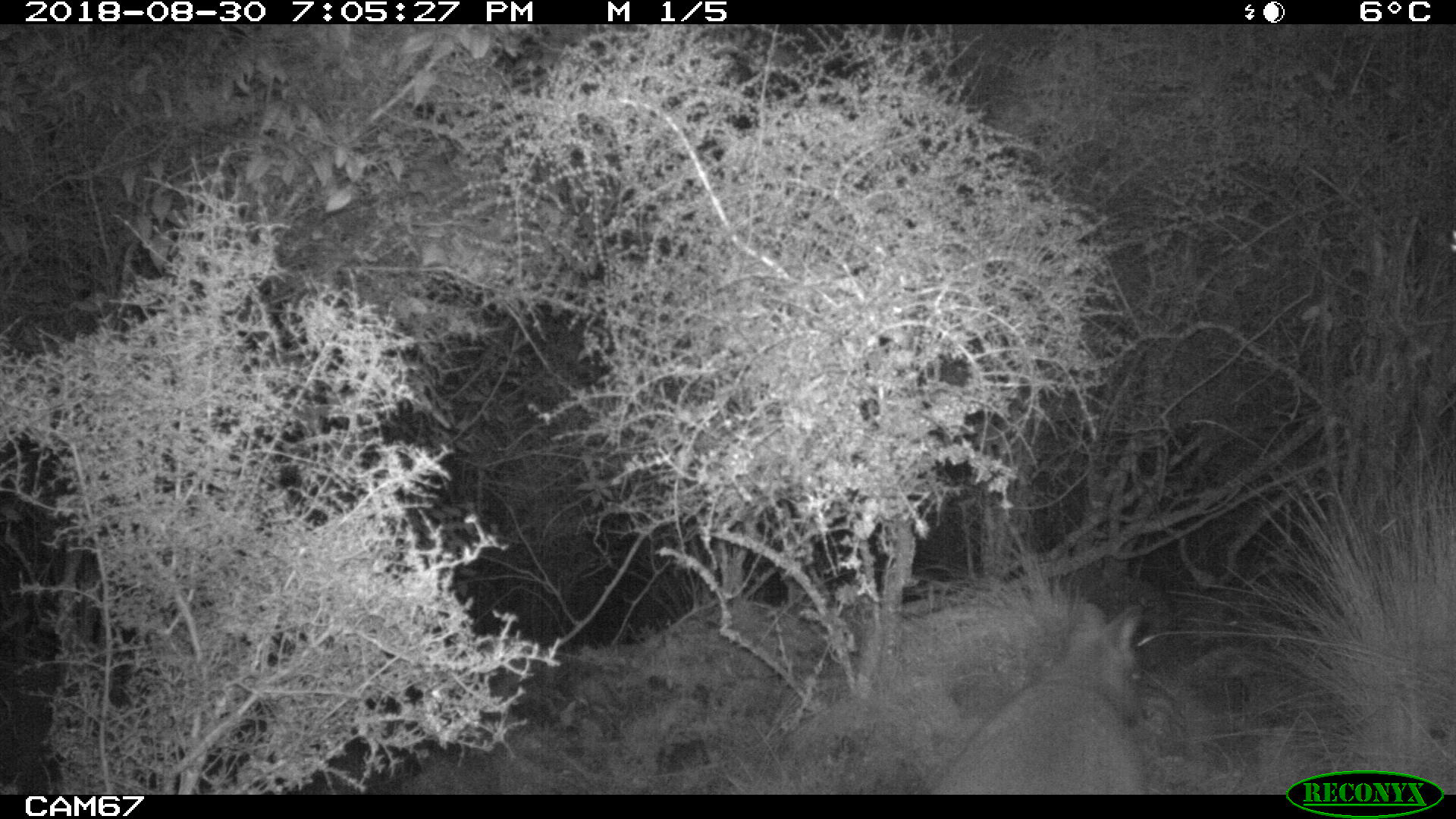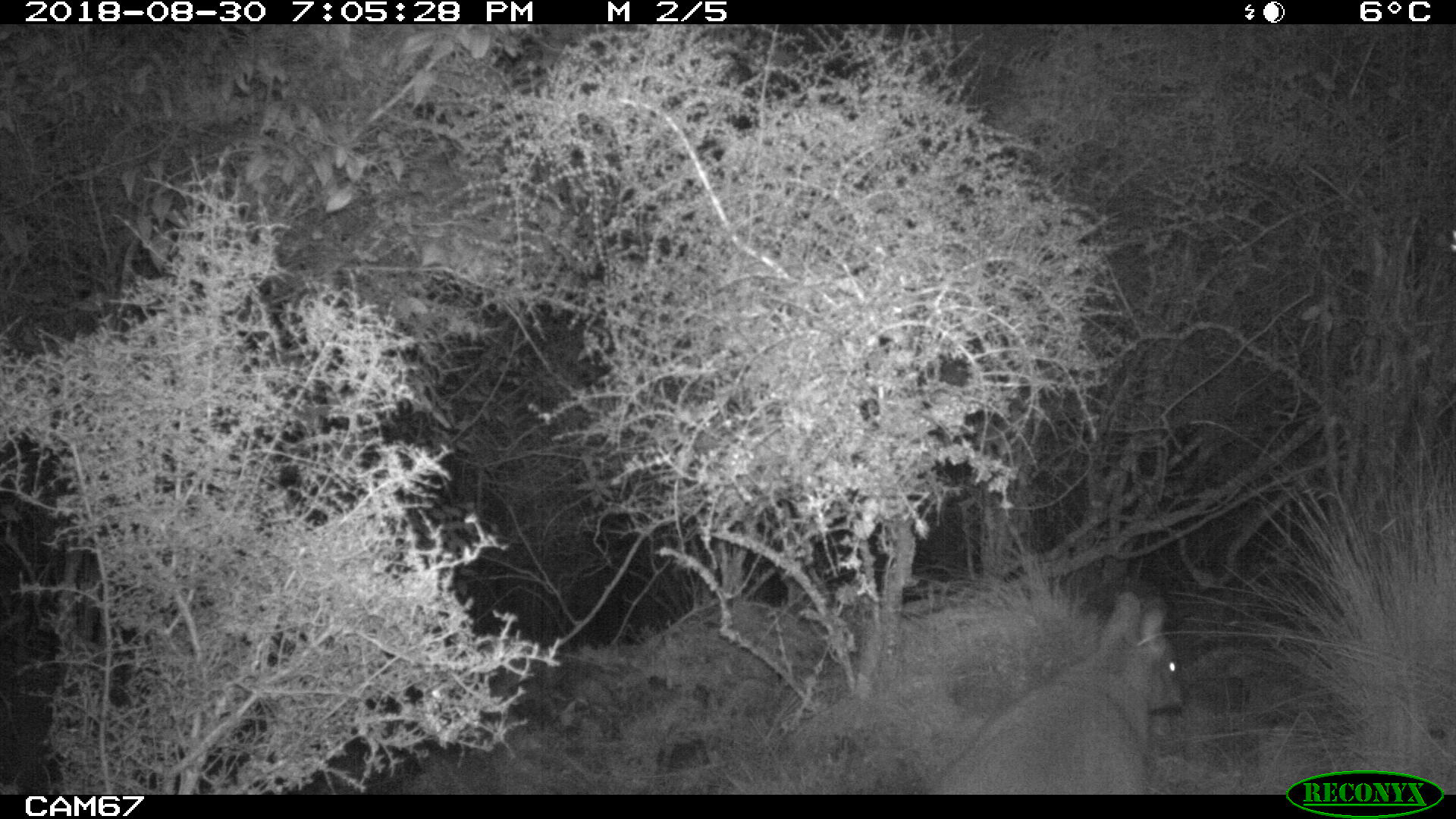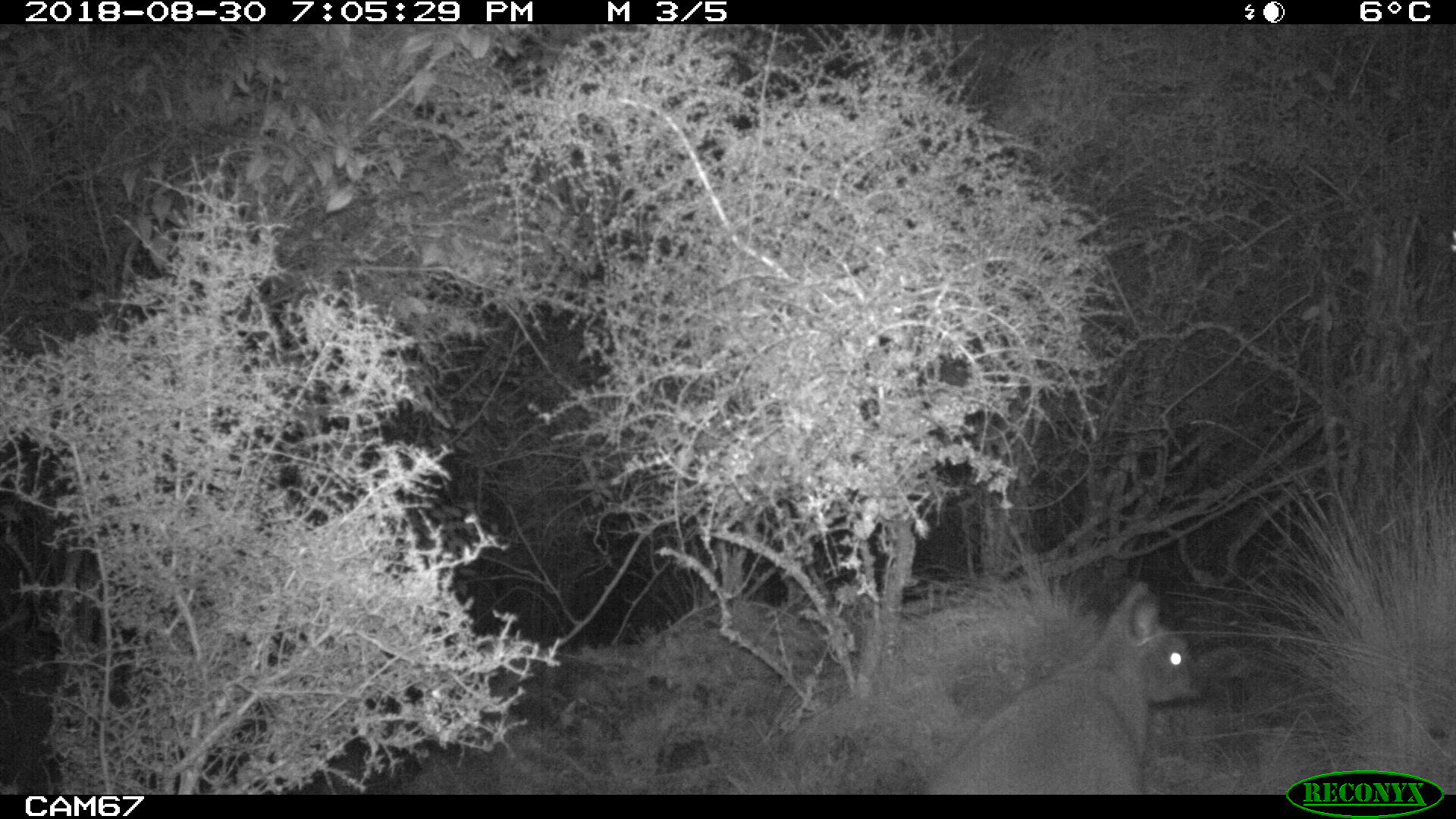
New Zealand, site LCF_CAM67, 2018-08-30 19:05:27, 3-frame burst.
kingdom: Animalia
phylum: Chordata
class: Mammalia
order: Diprotodontia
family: Macropodidae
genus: Notamacropus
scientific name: Notamacropus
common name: wallaby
Wallaby (Notamacropus).